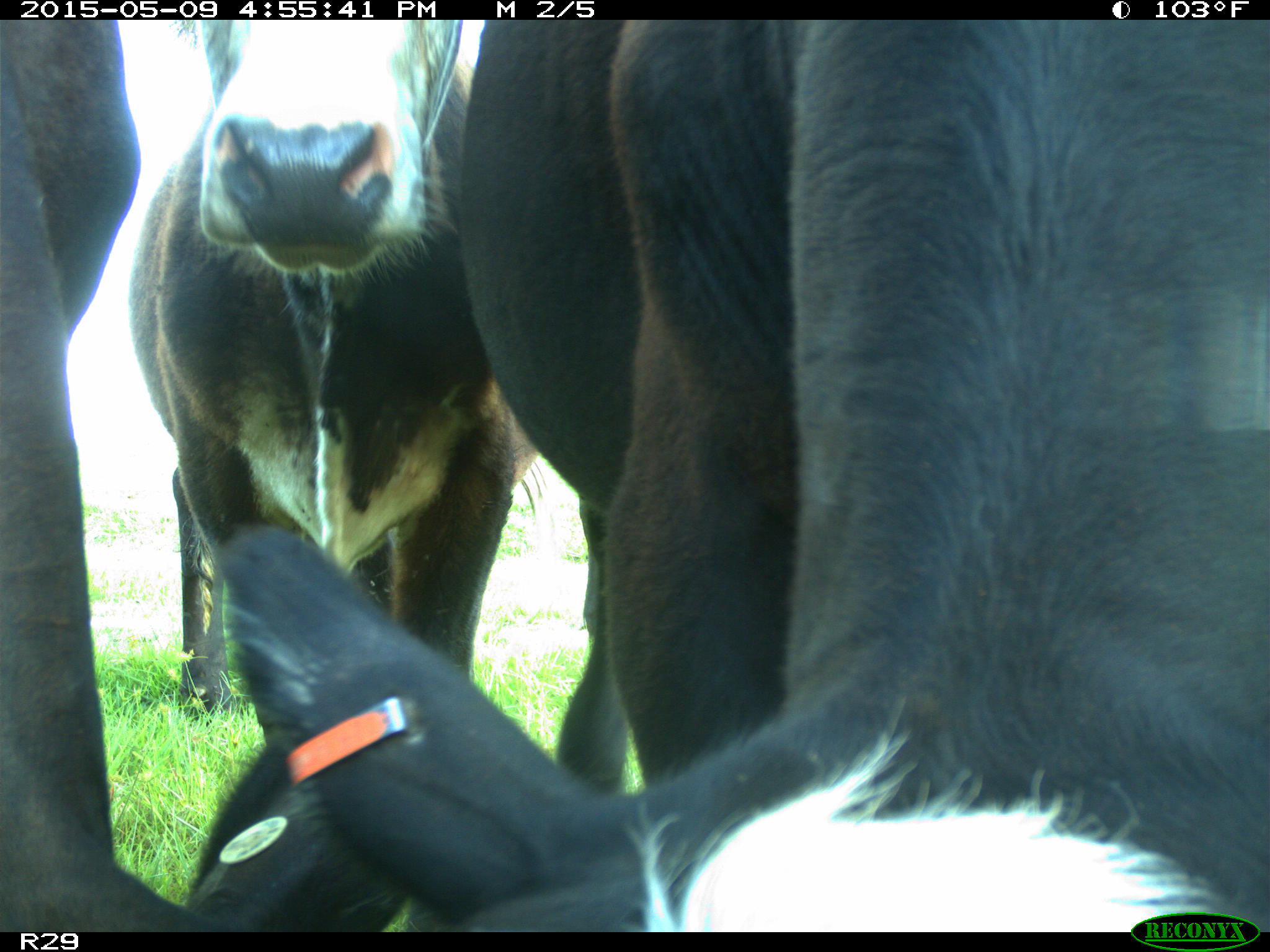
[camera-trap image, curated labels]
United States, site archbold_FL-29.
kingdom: Animalia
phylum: Chordata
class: Mammalia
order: Artiodactyla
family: Bovidae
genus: Bos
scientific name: Bos taurus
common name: domestic cow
Bos taurus (domestic cow).